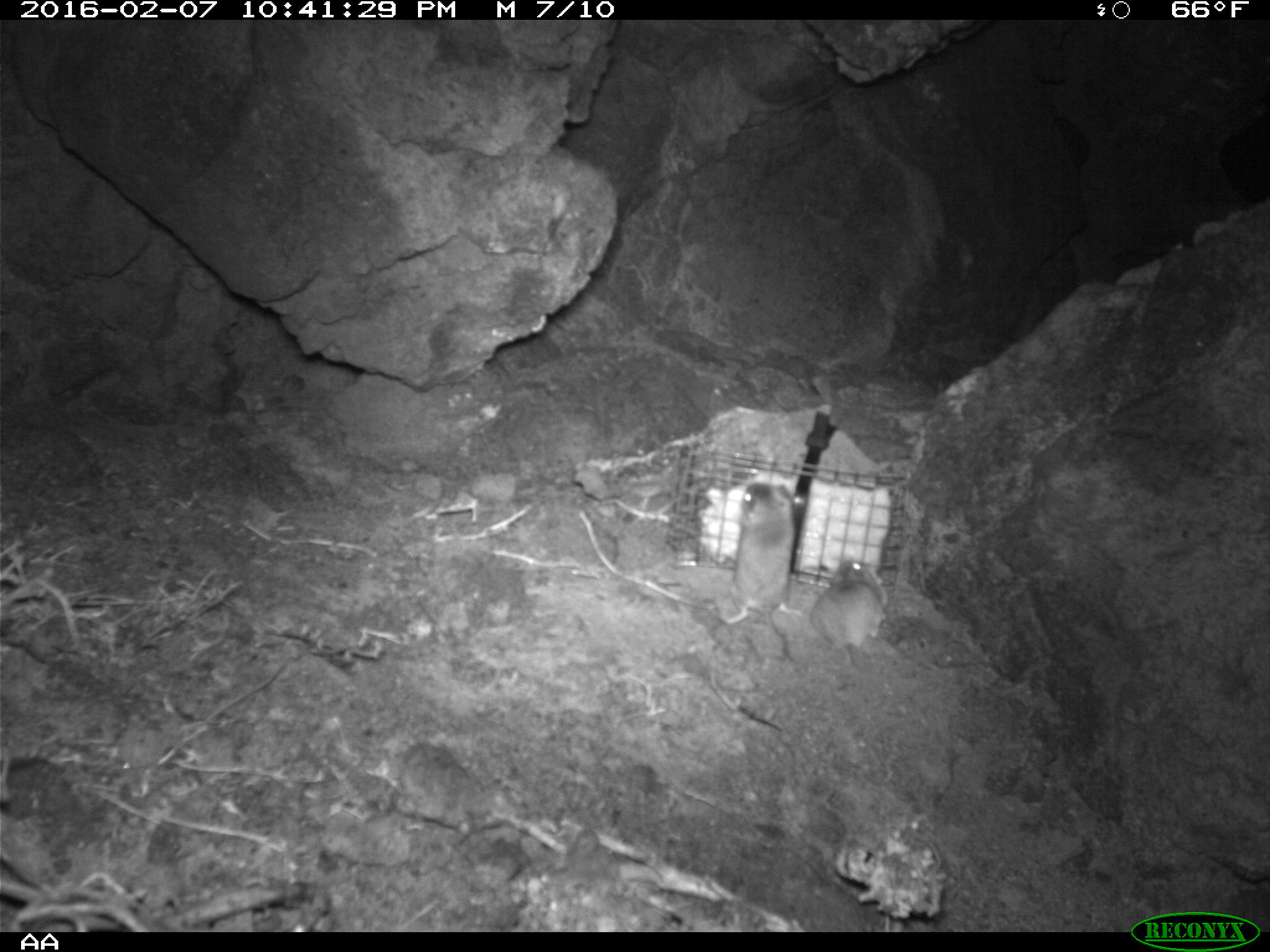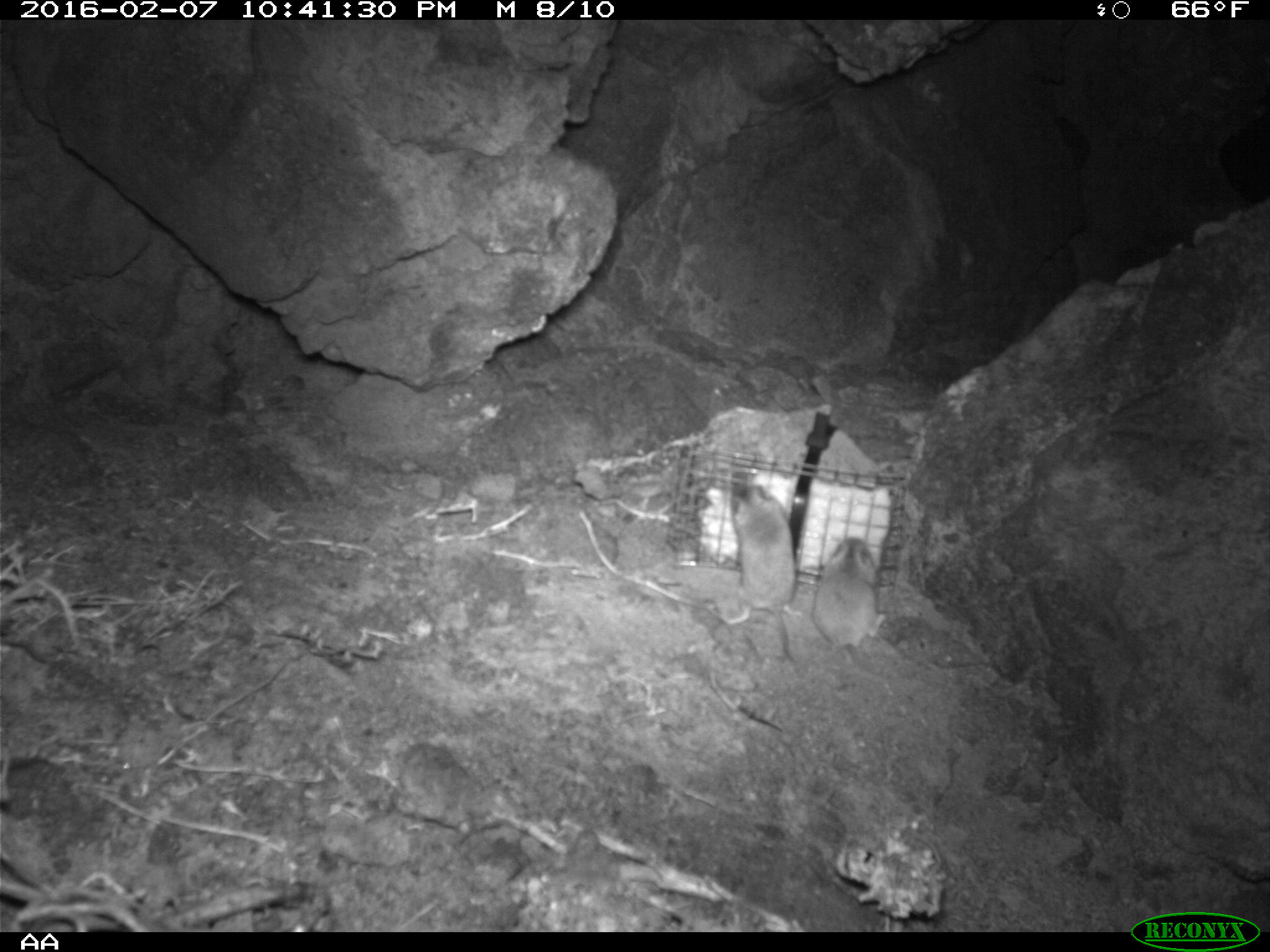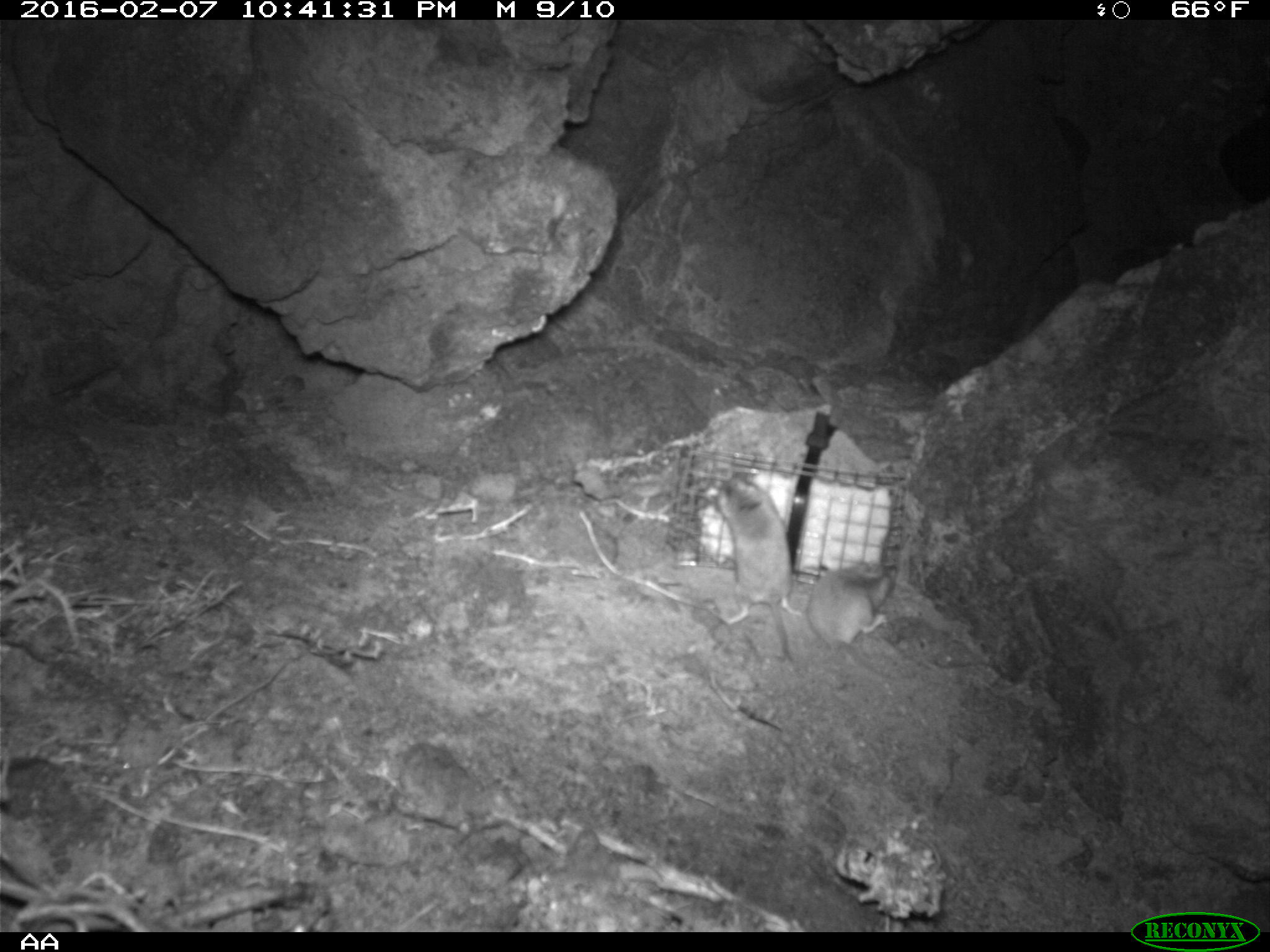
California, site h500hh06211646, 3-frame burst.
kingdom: Animalia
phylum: Chordata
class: Mammalia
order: Rodentia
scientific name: Rodentia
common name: rodent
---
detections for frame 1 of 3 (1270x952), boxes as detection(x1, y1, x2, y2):
rodent: detection(711, 483, 797, 669); detection(809, 557, 888, 683)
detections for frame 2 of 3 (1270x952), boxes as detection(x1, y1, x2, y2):
rodent: detection(713, 485, 804, 664); detection(810, 536, 886, 670)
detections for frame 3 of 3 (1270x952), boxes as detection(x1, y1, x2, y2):
rodent: detection(714, 473, 802, 663); detection(805, 559, 896, 682)